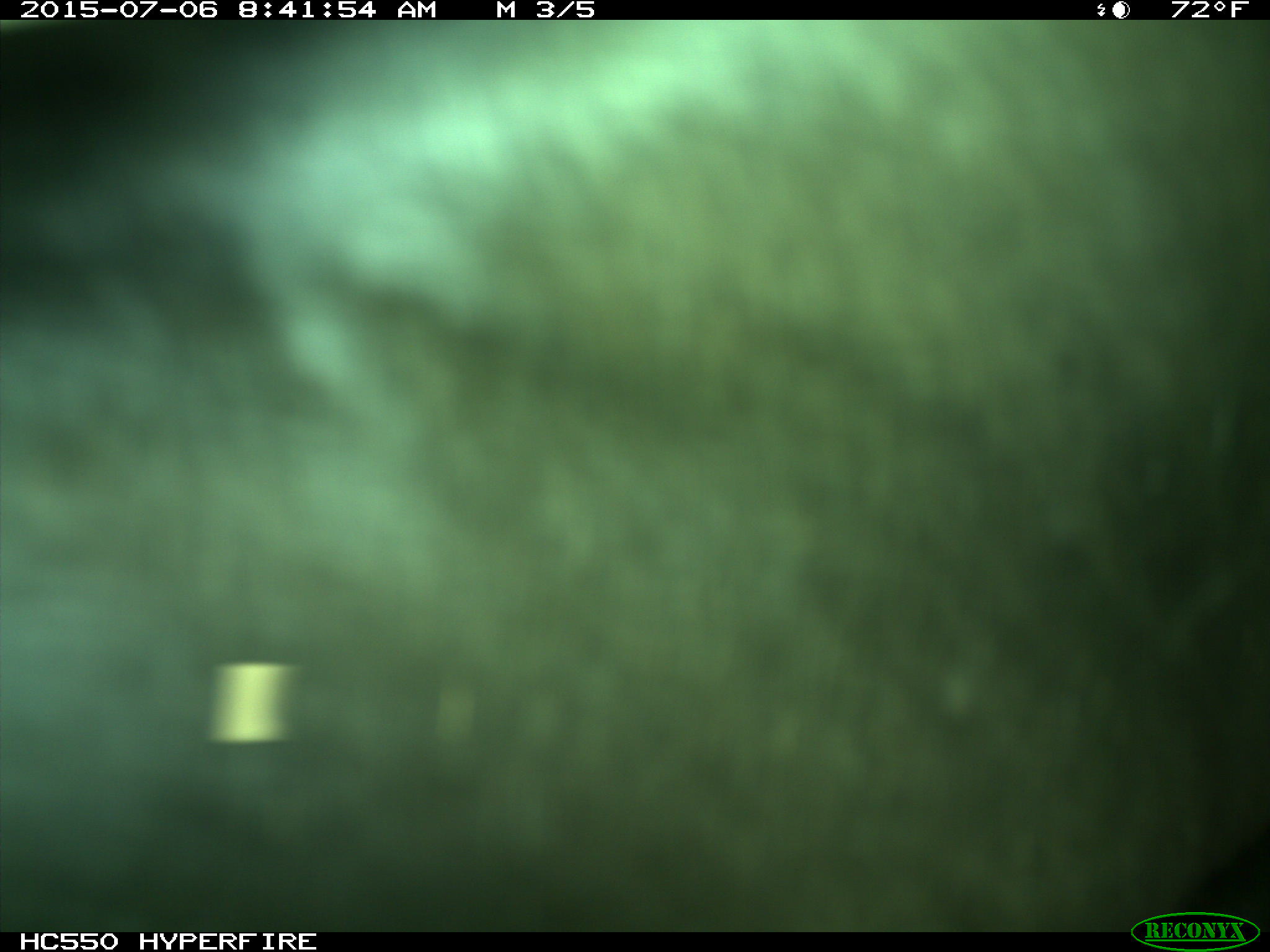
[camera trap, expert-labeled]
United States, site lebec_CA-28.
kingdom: Animalia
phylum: Chordata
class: Mammalia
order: Artiodactyla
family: Bovidae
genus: Bos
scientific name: Bos taurus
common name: domestic cow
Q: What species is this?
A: Bos taurus (domestic cow).